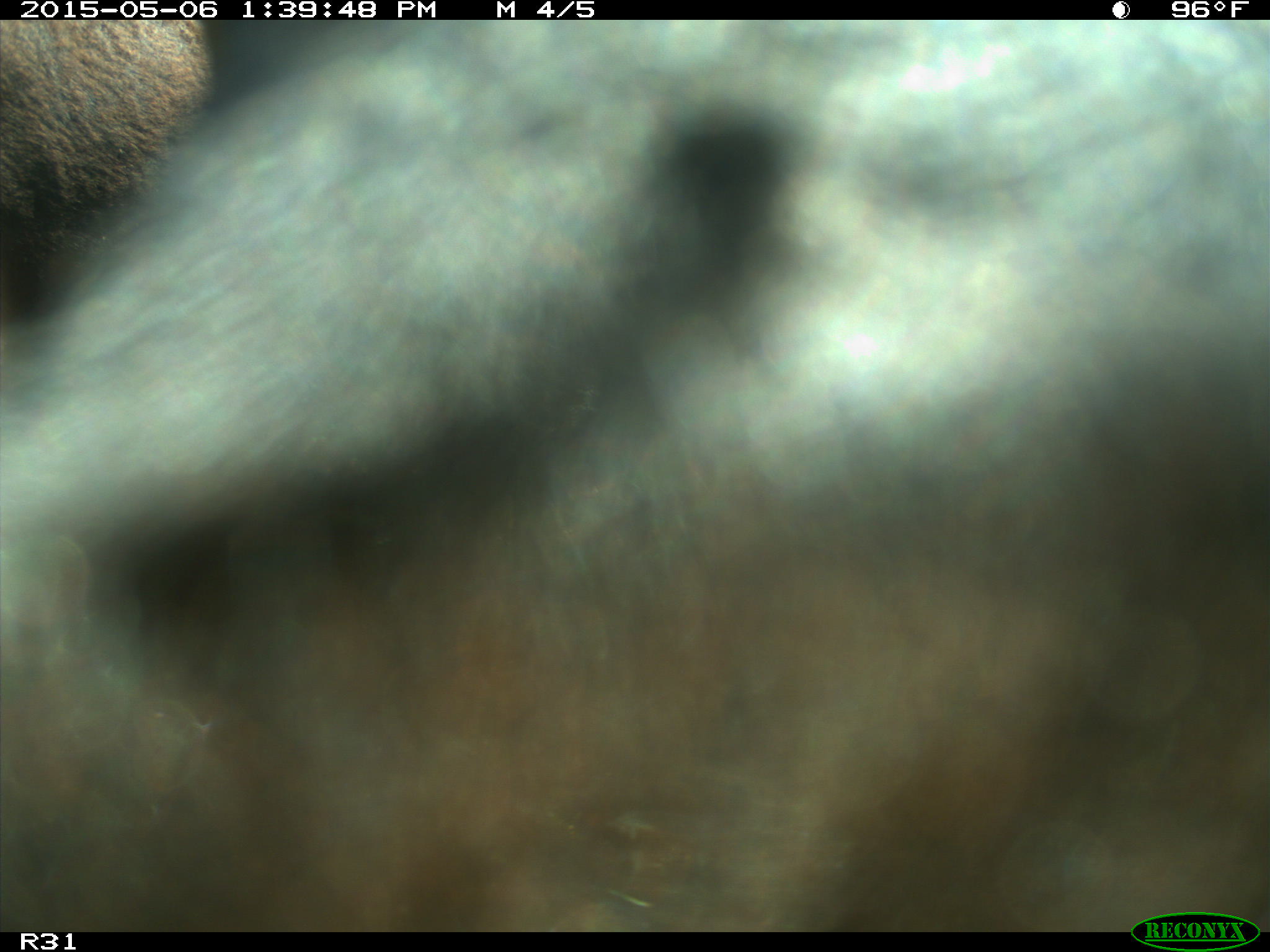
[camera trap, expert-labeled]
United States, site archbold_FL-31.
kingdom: Animalia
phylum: Chordata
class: Mammalia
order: Artiodactyla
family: Bovidae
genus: Bos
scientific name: Bos taurus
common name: domestic cow